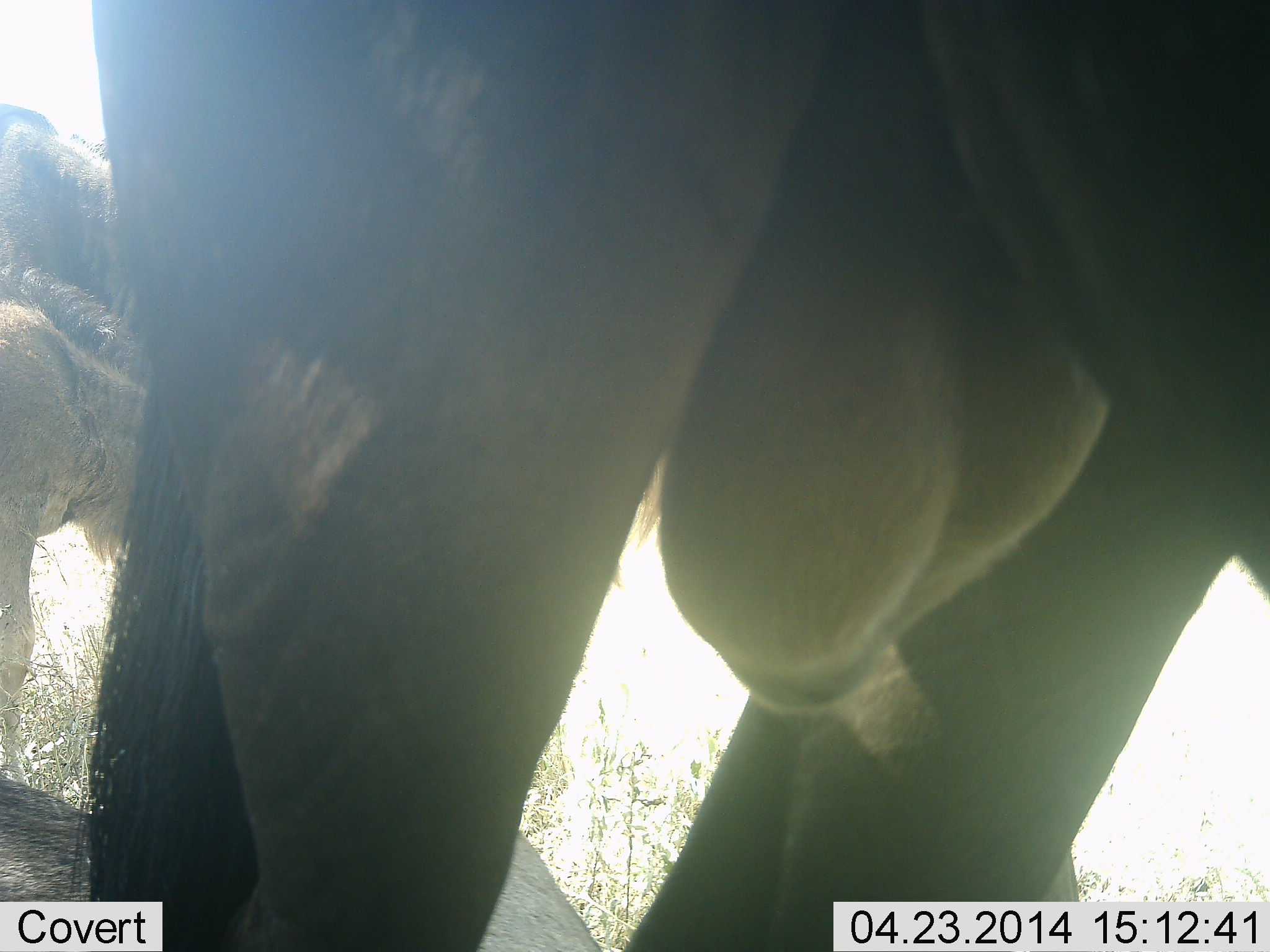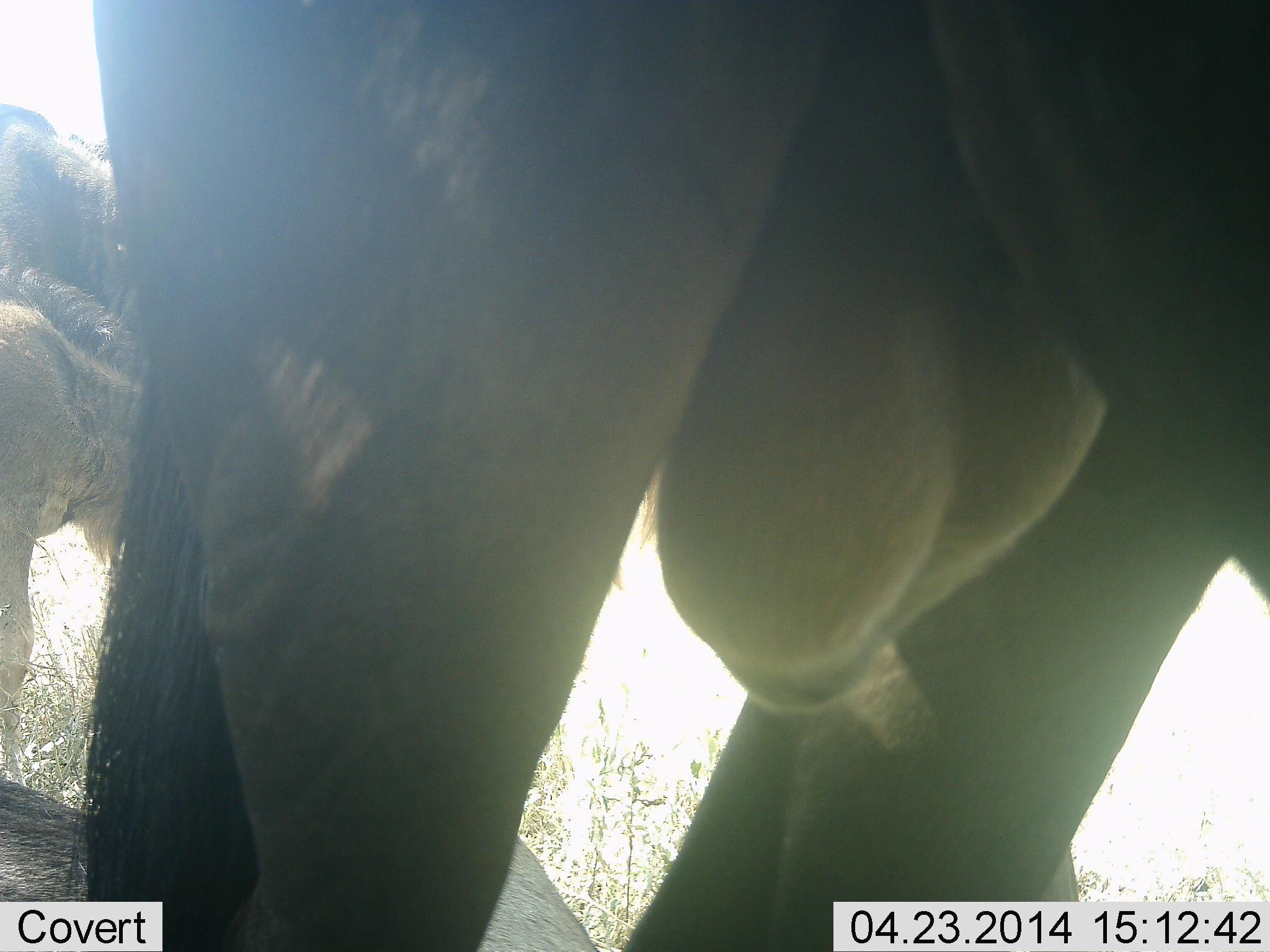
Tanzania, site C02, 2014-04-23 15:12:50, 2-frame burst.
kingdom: Animalia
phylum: Chordata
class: Mammalia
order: Artiodactyla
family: Bovidae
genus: Connochaetes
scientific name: Connochaetes taurinus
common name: blue wildebeest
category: wildebeest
Wildebeest (blue wildebeest) (Connochaetes taurinus), count 2. Behavior (volunteer vote fractions): standing 92%, resting 17%, moving 4%, interacting 0%. Young present (vote fraction): 17%. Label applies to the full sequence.